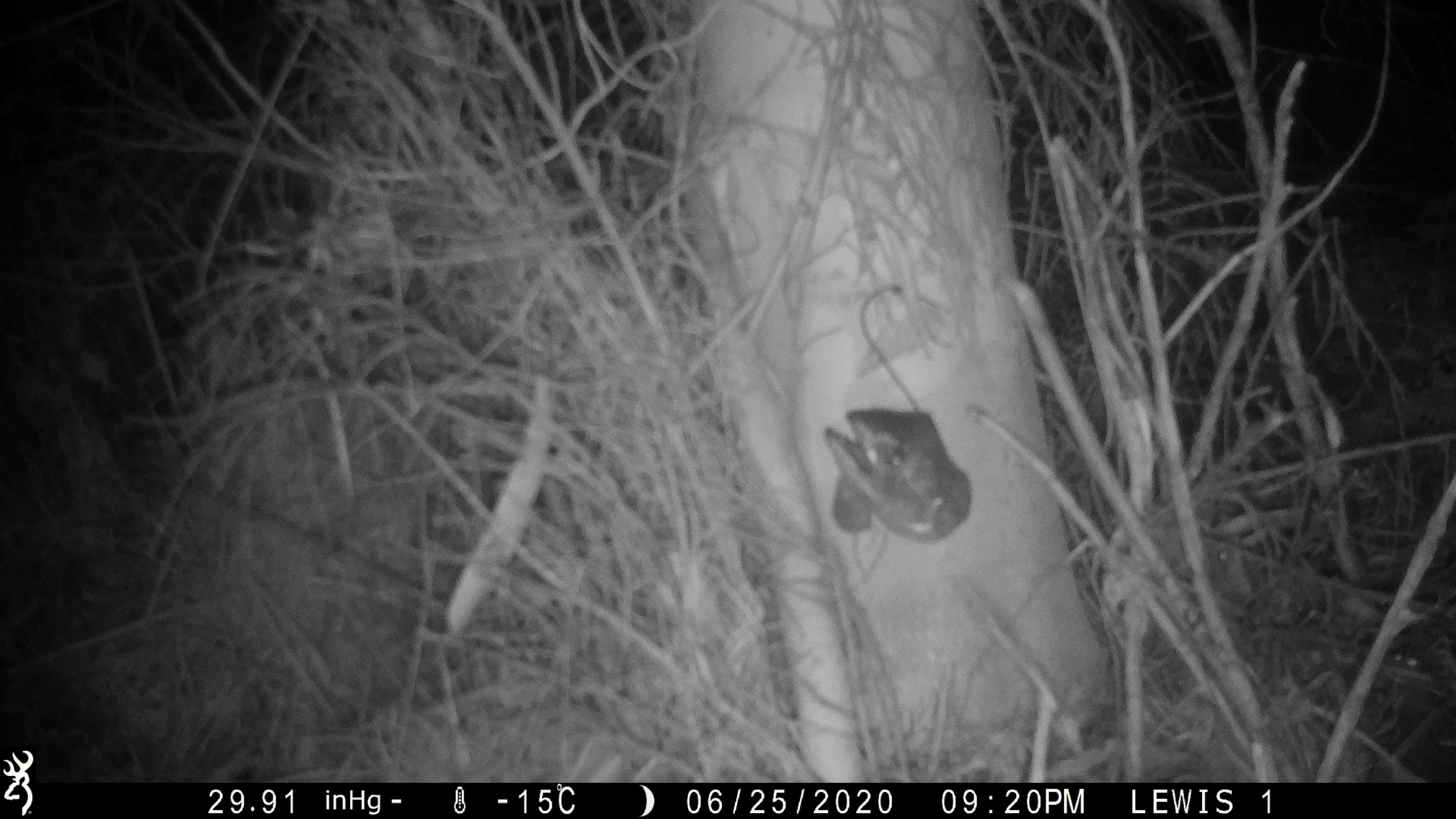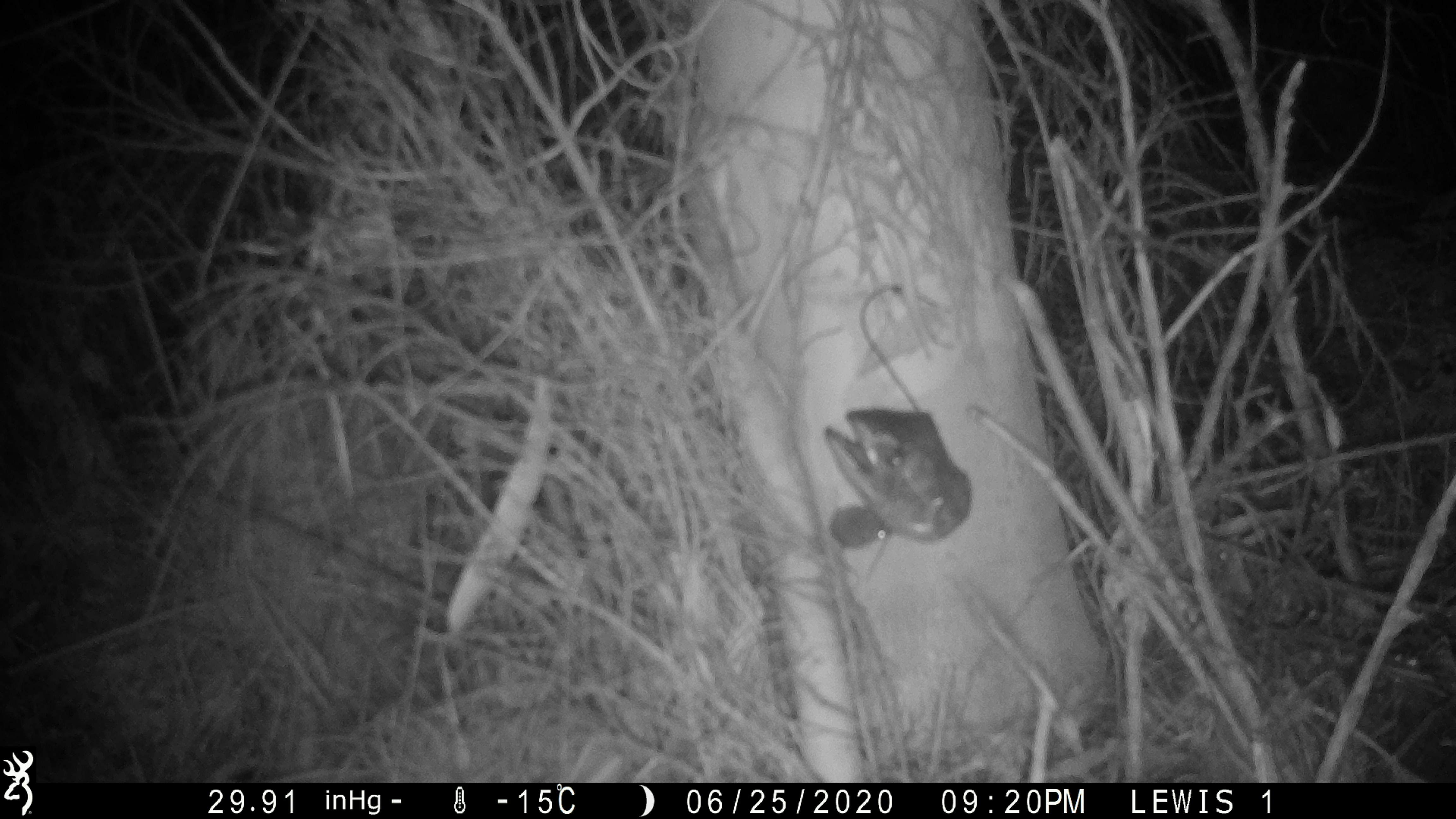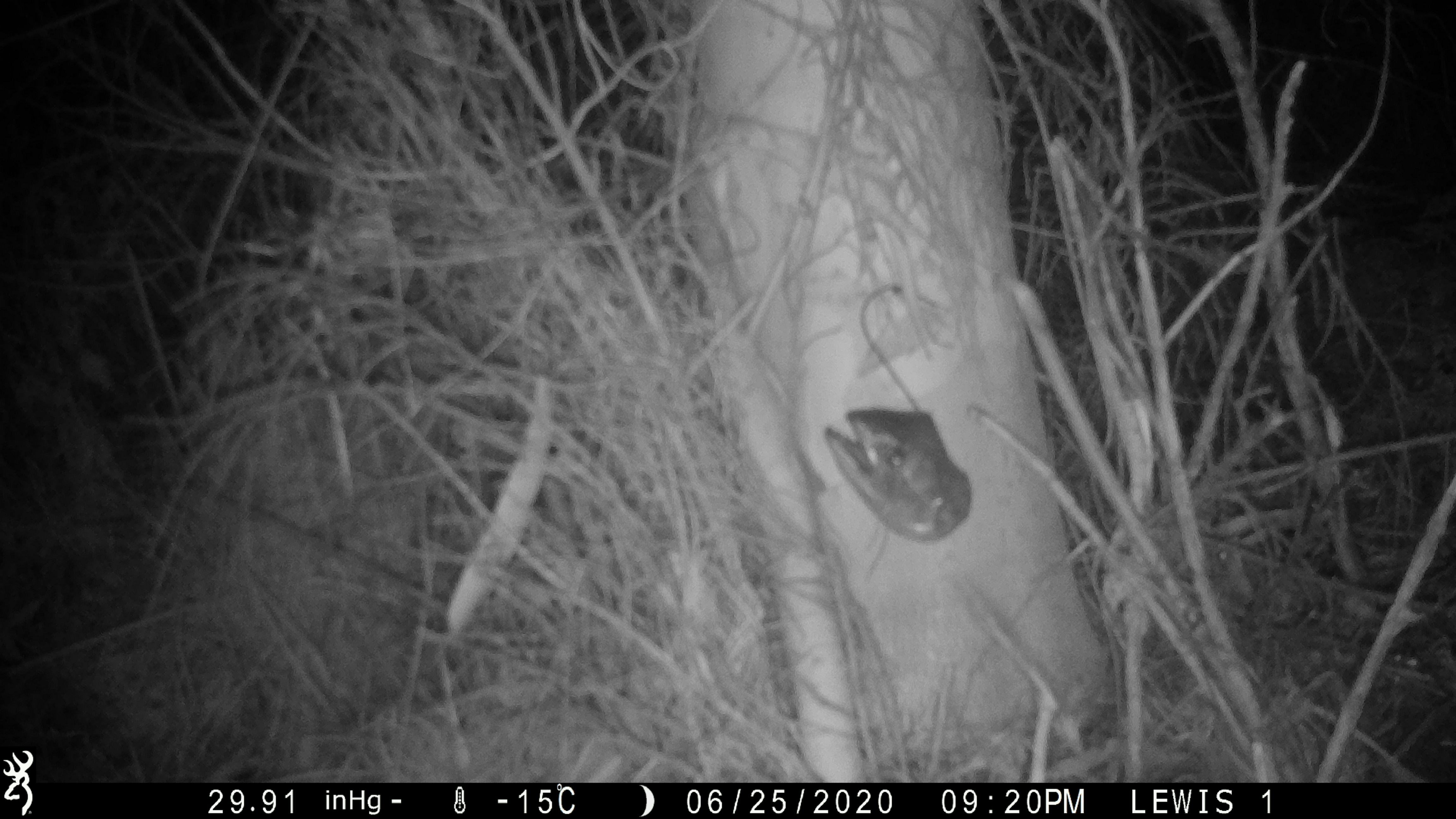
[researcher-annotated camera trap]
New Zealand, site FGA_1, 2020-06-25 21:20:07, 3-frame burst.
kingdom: Animalia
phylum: Chordata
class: Mammalia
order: Rodentia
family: Muridae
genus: Mus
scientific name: Mus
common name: mouse